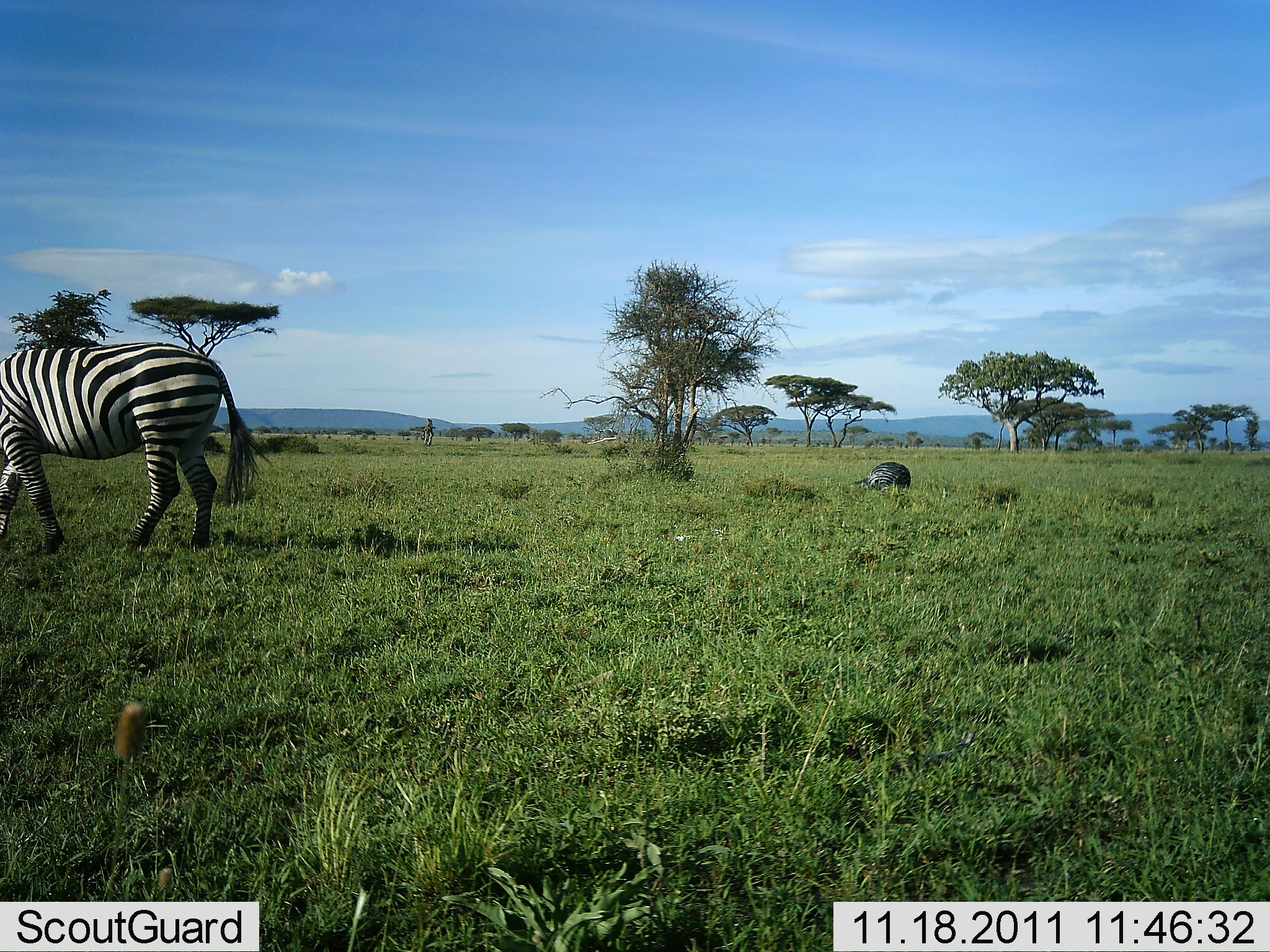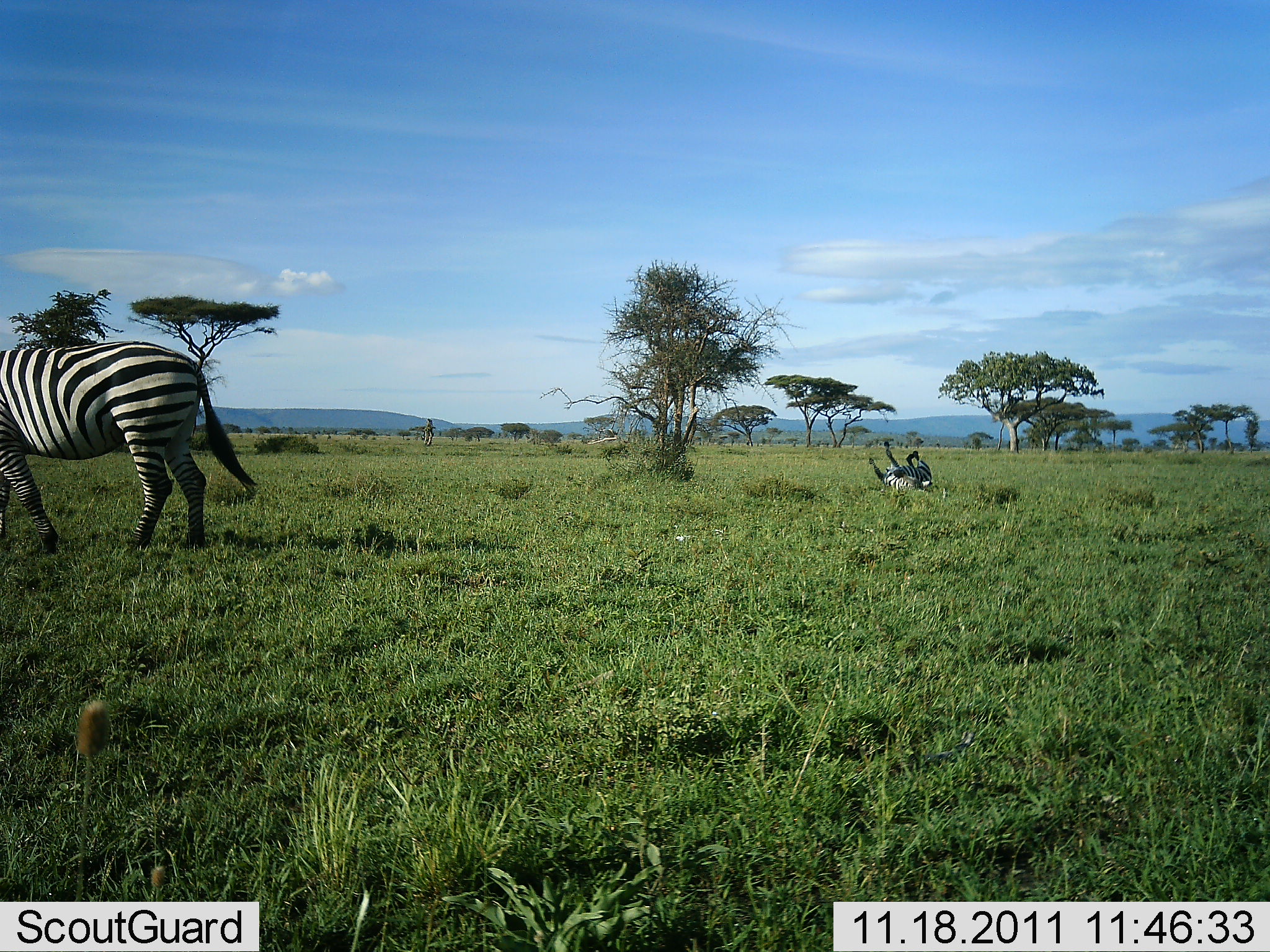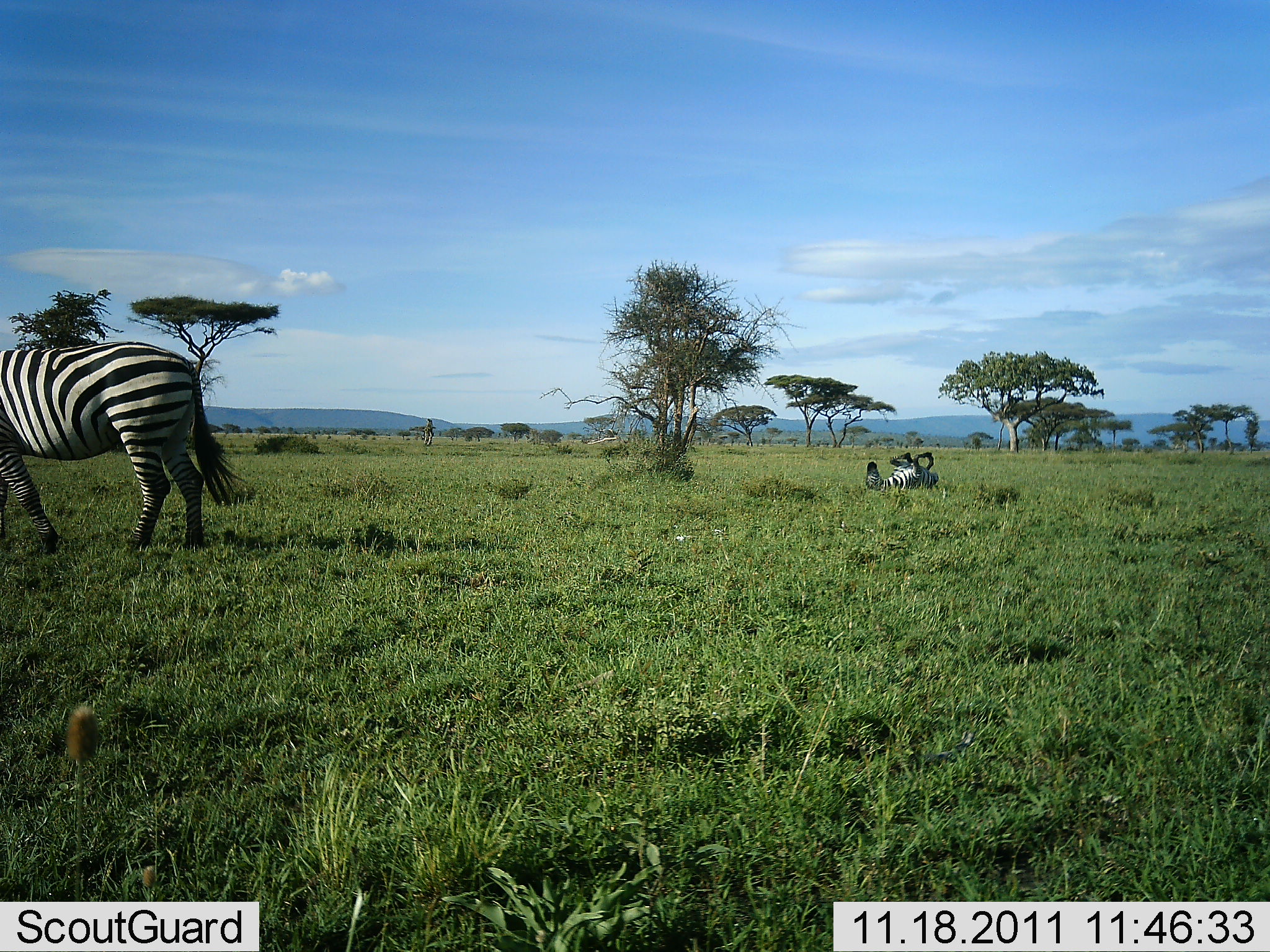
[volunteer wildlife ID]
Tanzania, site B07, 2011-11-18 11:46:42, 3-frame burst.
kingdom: Animalia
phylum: Chordata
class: Mammalia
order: Perissodactyla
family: Equidae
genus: Equus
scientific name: Equus quagga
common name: plains zebra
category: zebra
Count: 2.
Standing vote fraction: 56%.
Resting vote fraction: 25%.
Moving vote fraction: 56%.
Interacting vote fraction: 25%.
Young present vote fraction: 6%.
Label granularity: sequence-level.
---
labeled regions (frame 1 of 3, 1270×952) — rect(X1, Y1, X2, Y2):
animal: rect(0, 342, 274, 554); rect(850, 462, 911, 492)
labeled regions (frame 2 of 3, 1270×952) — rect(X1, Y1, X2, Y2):
animal: rect(0, 340, 257, 551); rect(868, 441, 933, 492)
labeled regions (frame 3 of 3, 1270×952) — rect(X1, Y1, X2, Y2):
animal: rect(0, 341, 247, 553); rect(866, 452, 939, 489)